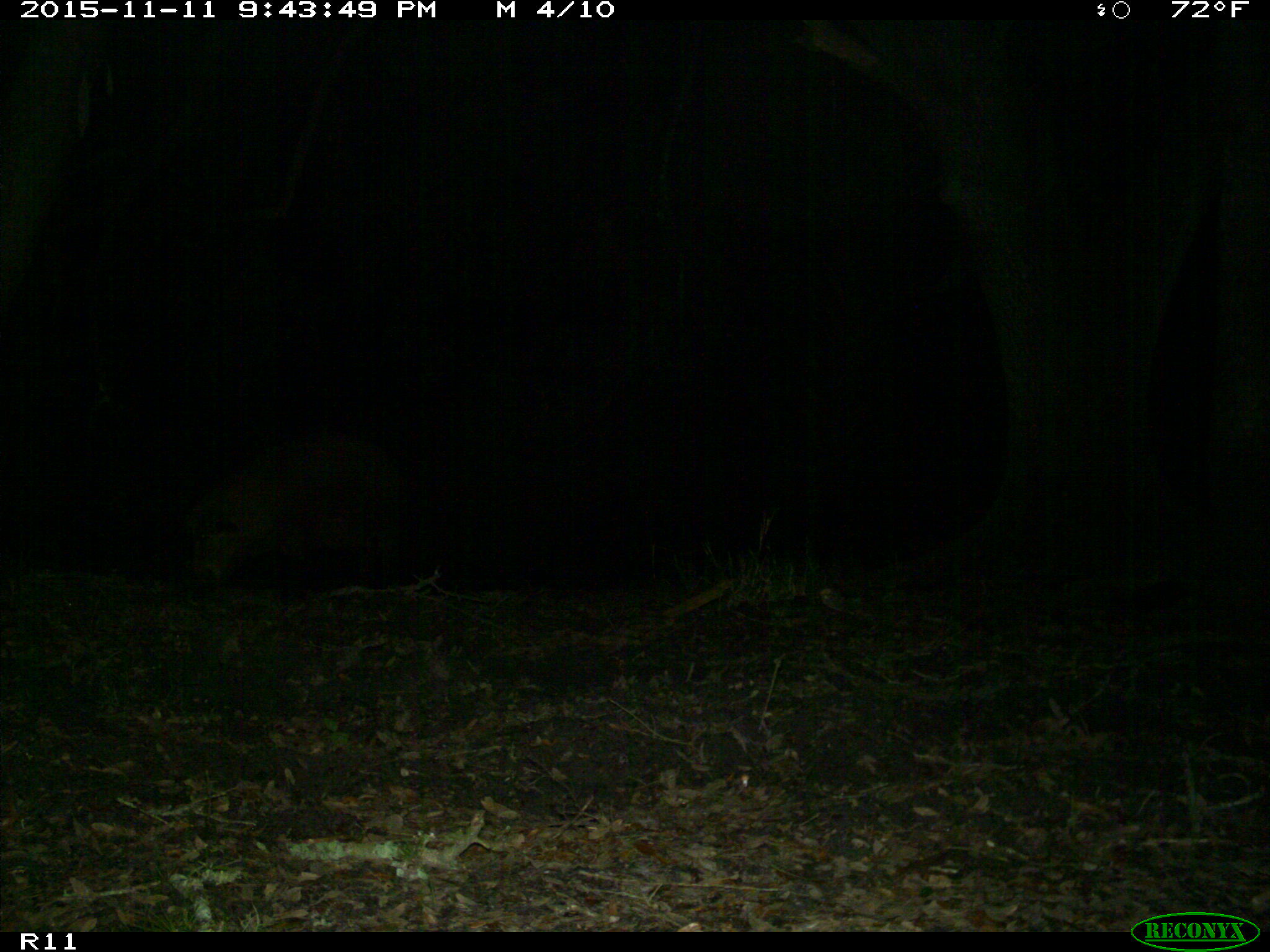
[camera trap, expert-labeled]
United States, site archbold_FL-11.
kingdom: Animalia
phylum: Chordata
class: Mammalia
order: Artiodactyla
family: Suidae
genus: Sus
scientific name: Sus scrofa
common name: wild boar